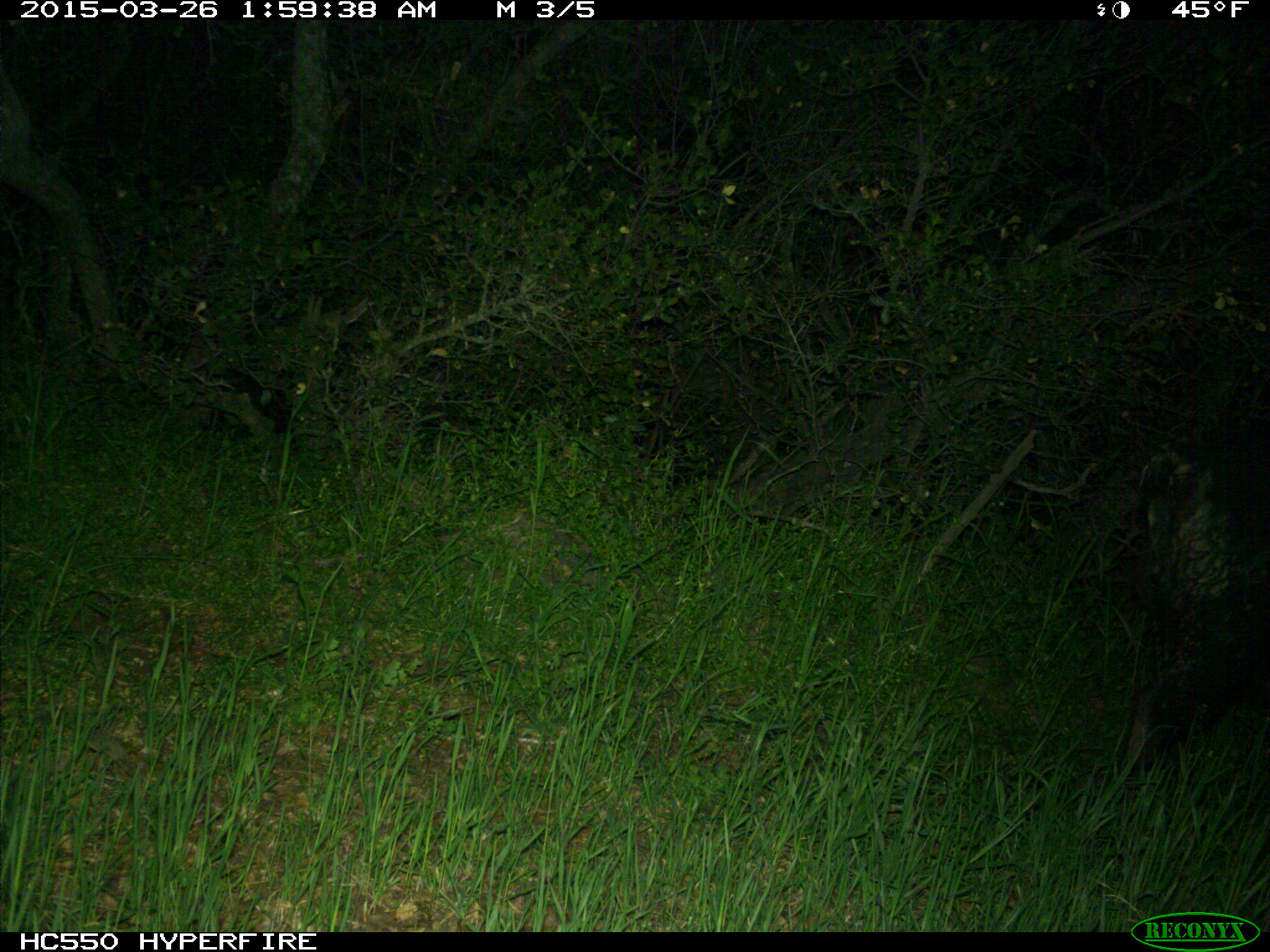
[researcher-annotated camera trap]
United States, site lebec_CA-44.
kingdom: Animalia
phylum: Chordata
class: Mammalia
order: Artiodactyla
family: Suidae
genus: Sus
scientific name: Sus scrofa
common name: wild boar